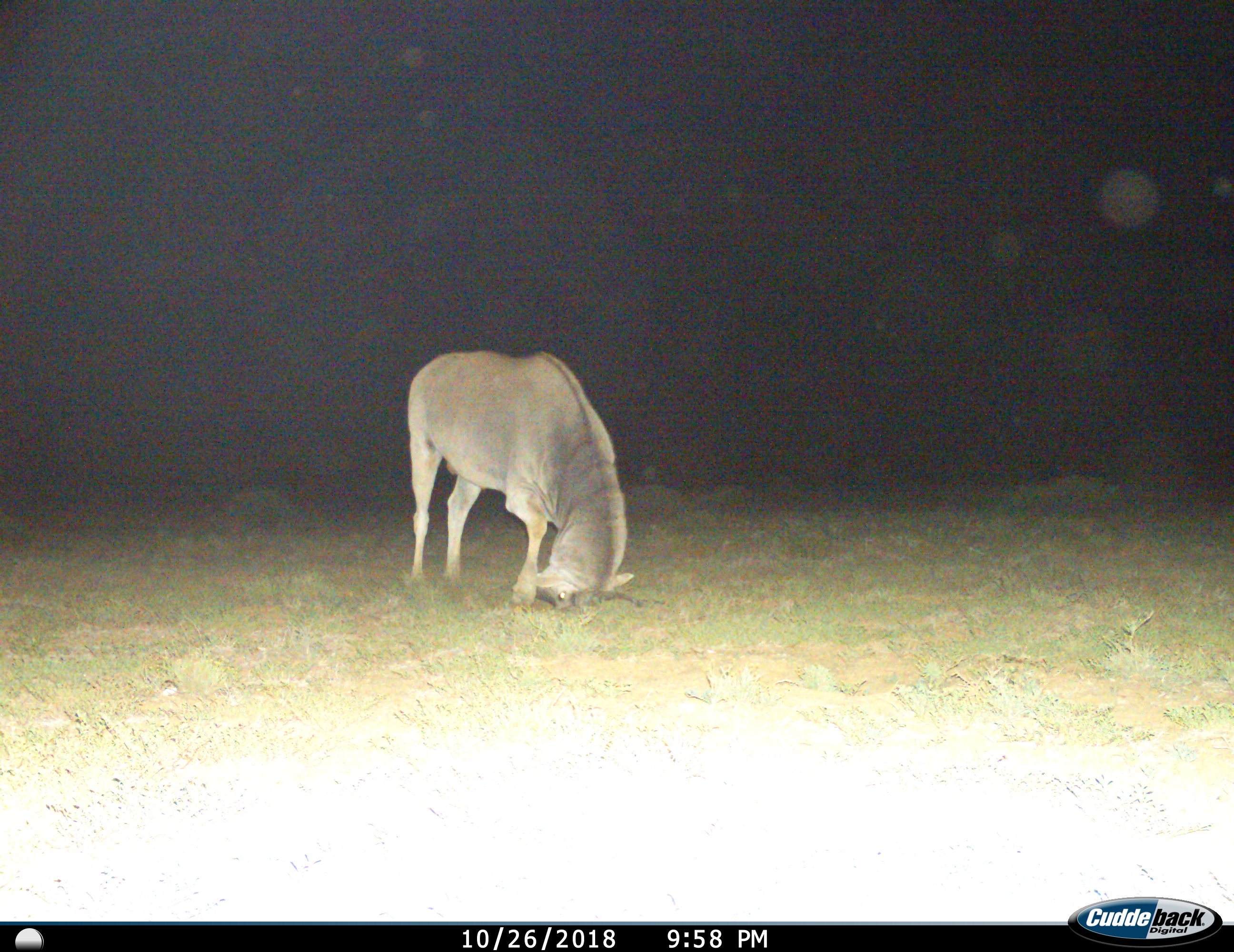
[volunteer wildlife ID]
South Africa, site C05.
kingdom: Animalia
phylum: Chordata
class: Mammalia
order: Artiodactyla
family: Bovidae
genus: Tragelaphus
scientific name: Tragelaphus oryx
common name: eland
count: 1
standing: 78%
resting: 0%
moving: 0%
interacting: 11%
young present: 0%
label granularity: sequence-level